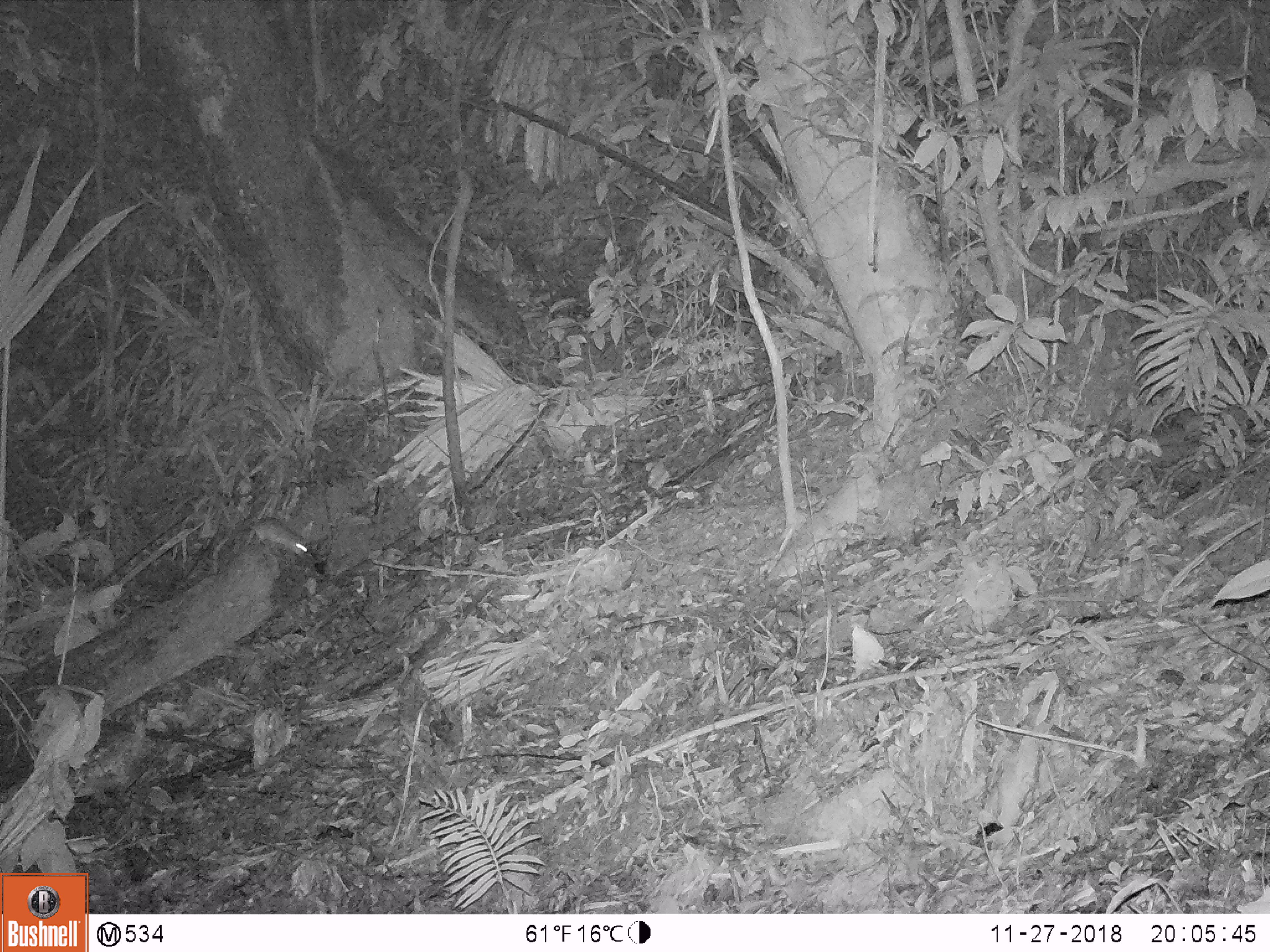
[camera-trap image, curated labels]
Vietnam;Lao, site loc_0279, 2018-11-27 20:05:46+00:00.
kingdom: Animalia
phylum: Chordata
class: Mammalia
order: Rodentia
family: Muridae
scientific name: Muridae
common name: old-world mice and rats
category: unidentified murid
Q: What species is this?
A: Unidentified murid (old-world mice and rats) (Muridae).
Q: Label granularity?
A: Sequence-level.